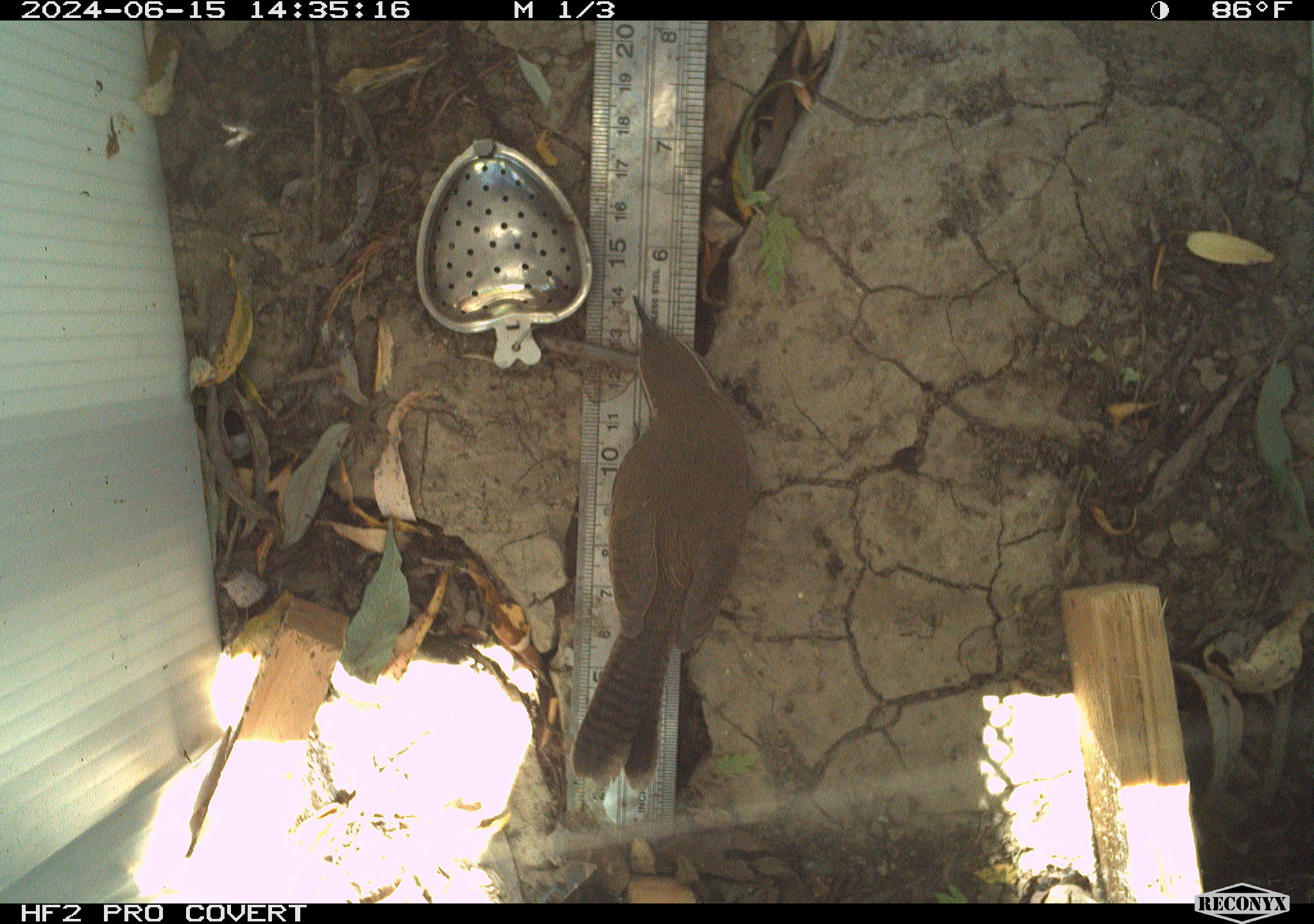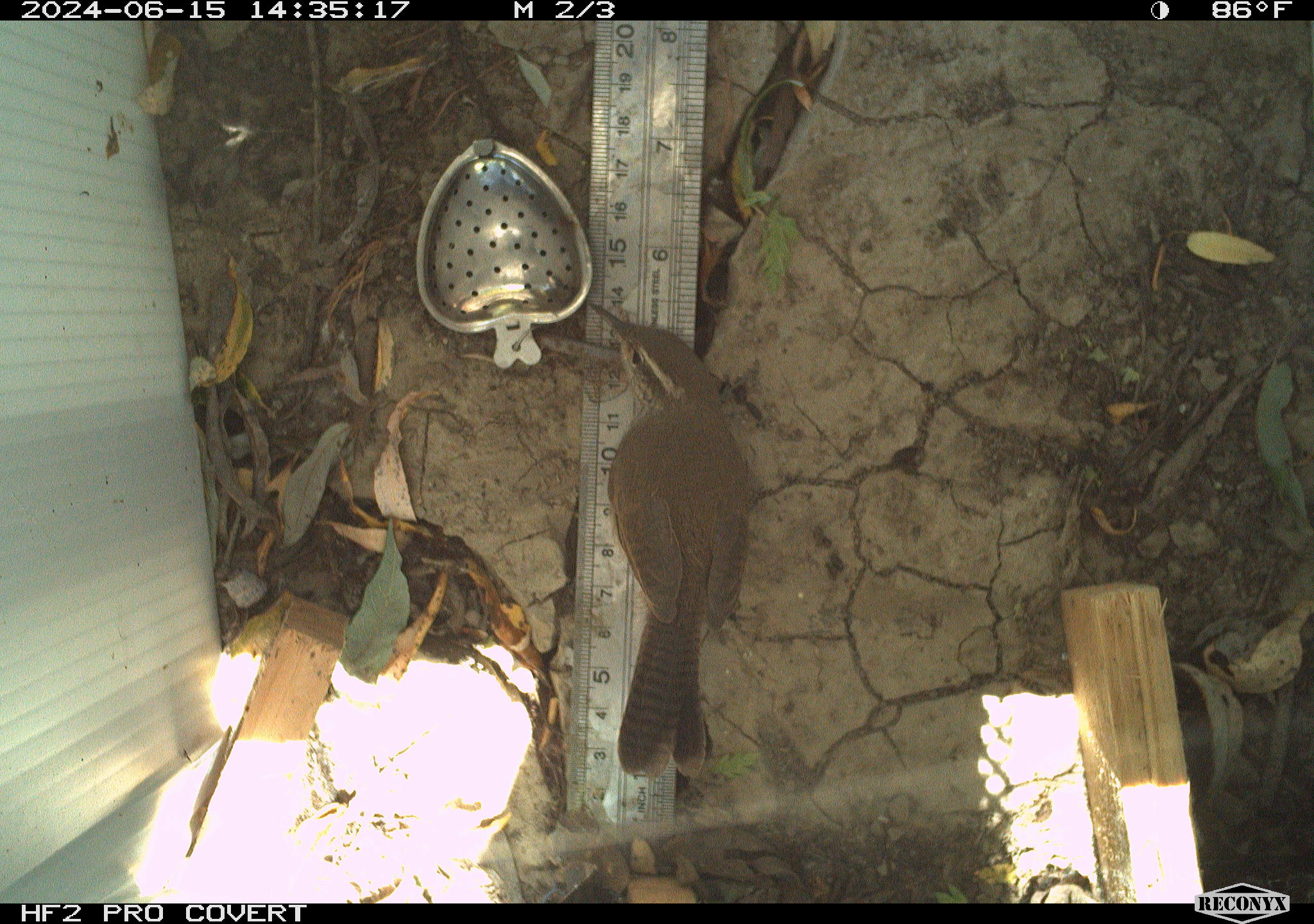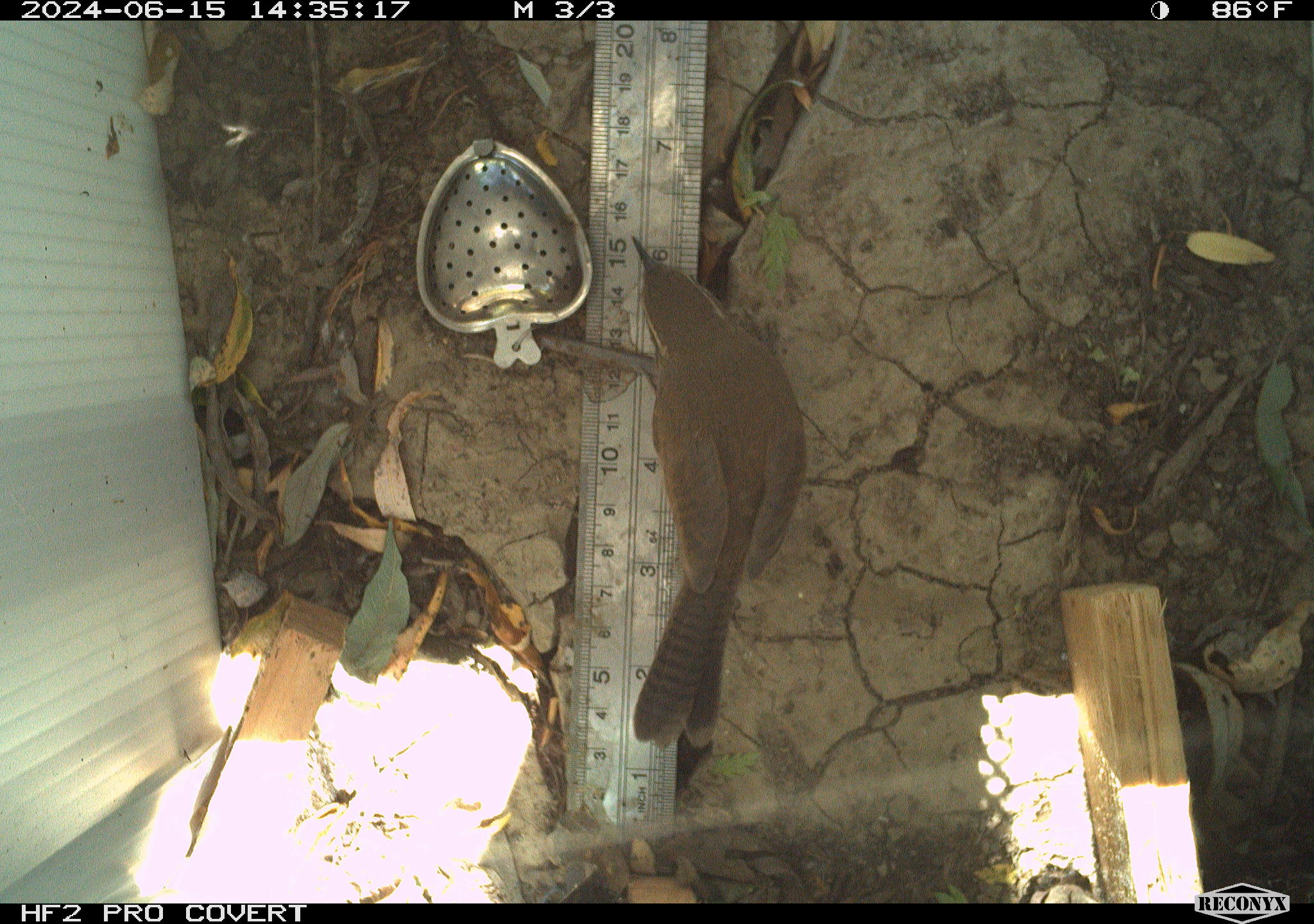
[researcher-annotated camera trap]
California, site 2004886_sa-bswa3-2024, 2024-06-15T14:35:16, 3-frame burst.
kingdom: Animalia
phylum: Chordata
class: Aves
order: Passeriformes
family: Troglodytidae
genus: Thryomanes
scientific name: Thryomanes bewickii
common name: bewick's wren